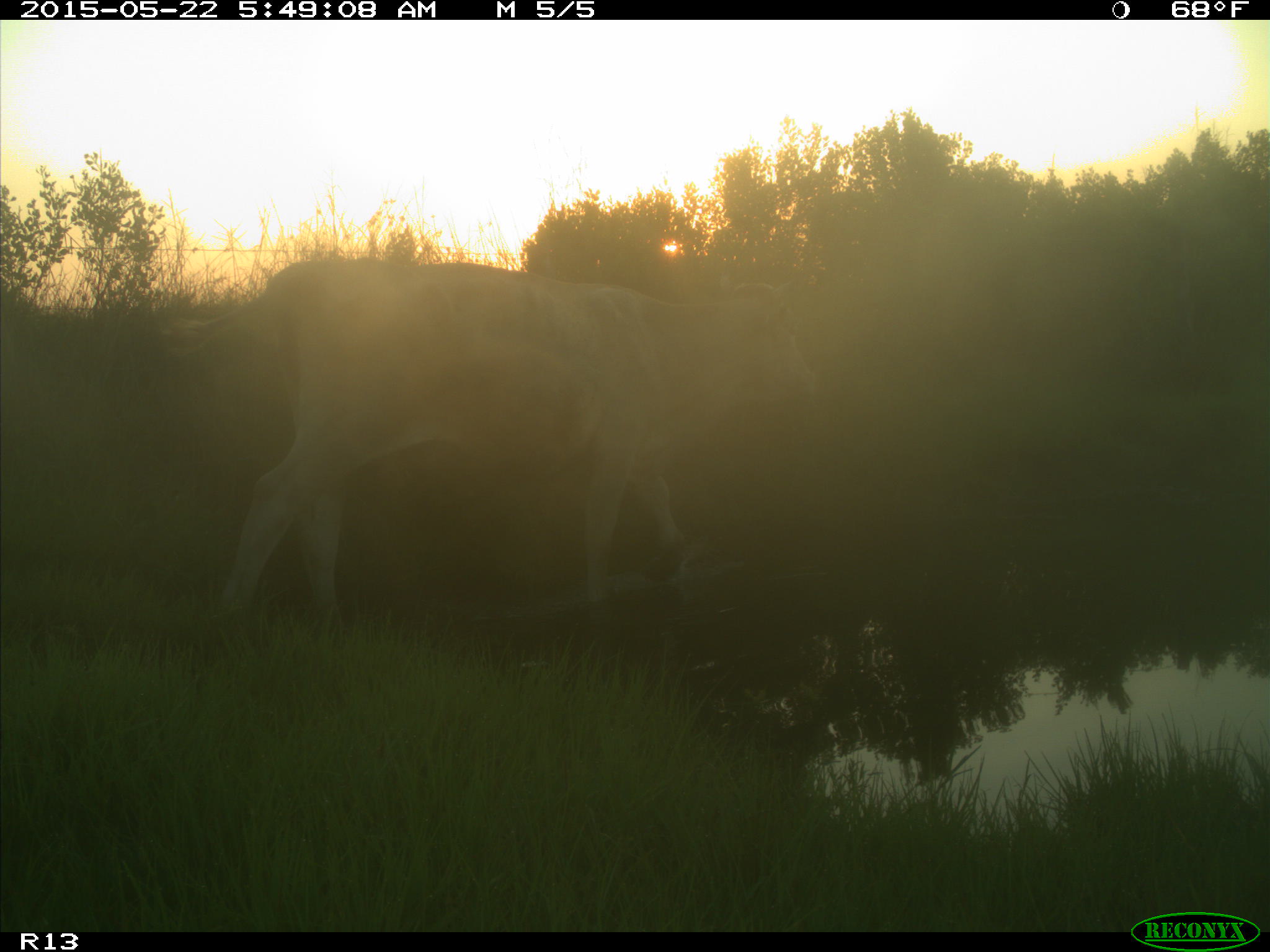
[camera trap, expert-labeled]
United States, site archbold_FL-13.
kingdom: Animalia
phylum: Chordata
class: Mammalia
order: Artiodactyla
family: Bovidae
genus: Bos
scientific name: Bos taurus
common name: domestic cow